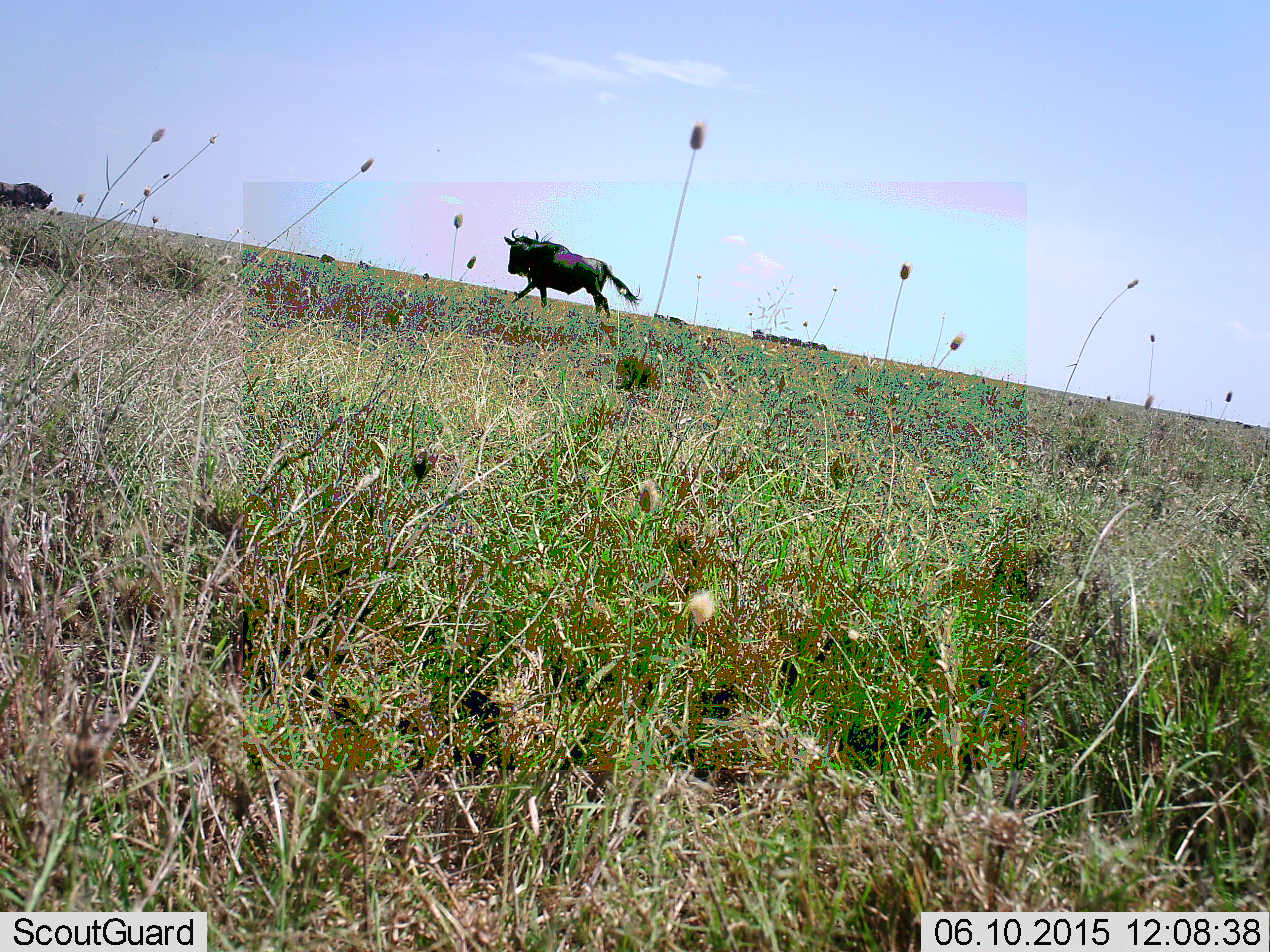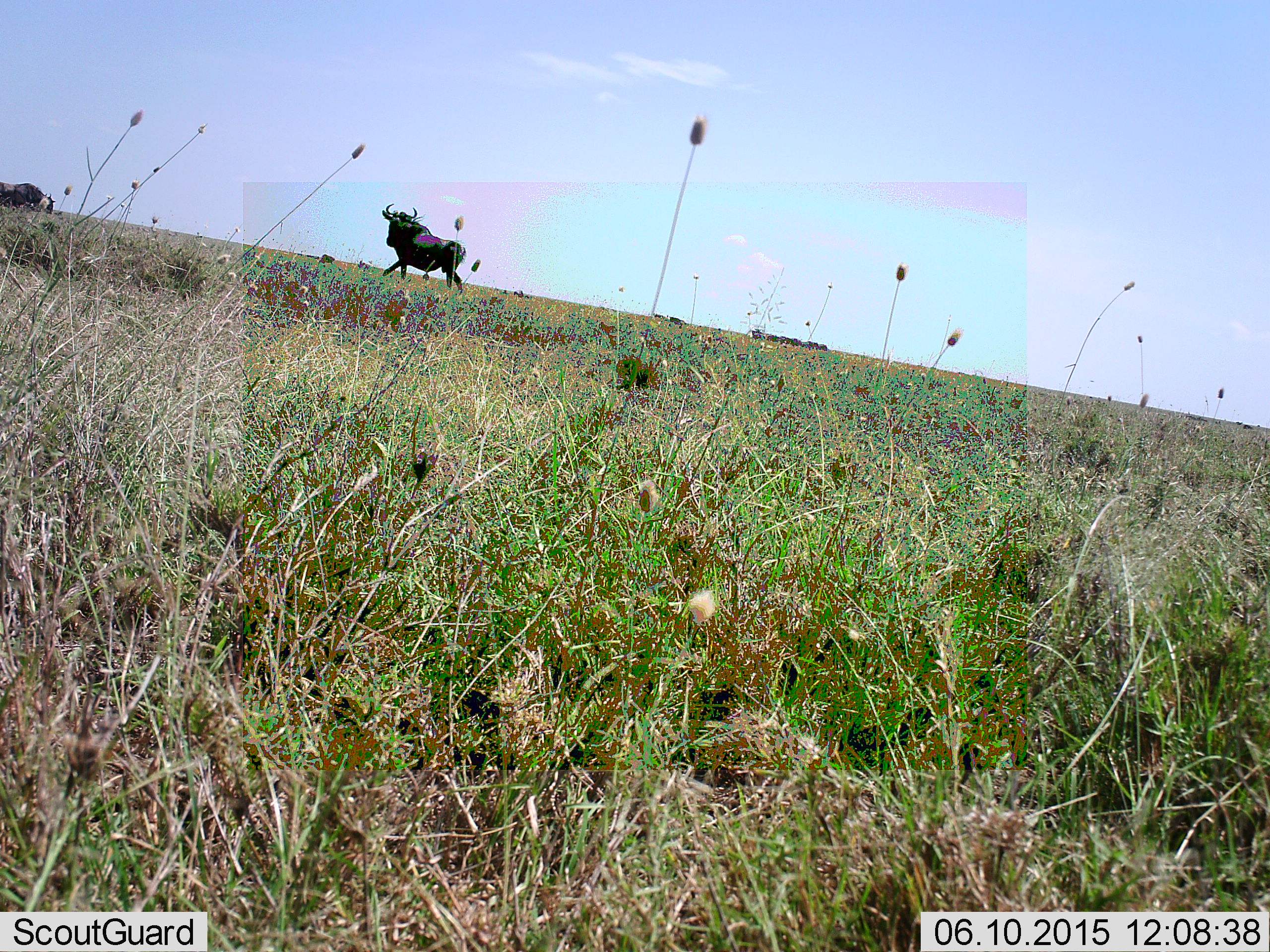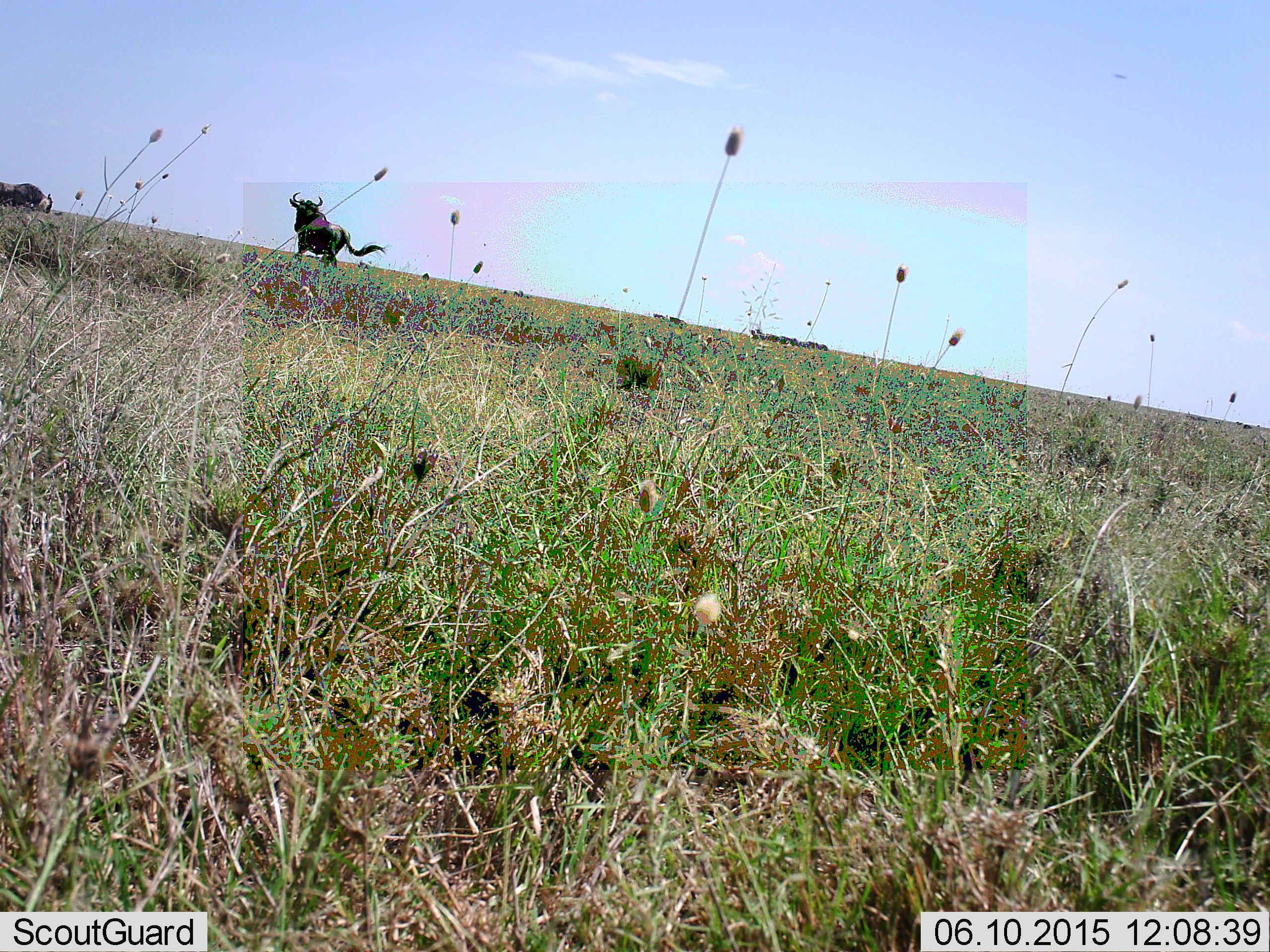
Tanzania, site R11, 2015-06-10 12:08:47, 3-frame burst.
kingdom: Animalia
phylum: Chordata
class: Mammalia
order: Artiodactyla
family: Bovidae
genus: Connochaetes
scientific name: Connochaetes taurinus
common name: blue wildebeest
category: wildebeest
Wildebeest (blue wildebeest) (Connochaetes taurinus), count 2. Behavior (volunteer vote fractions): standing 20%, resting 0%, moving 100%, interacting 0%. Young present (vote fraction): 0%. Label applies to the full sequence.